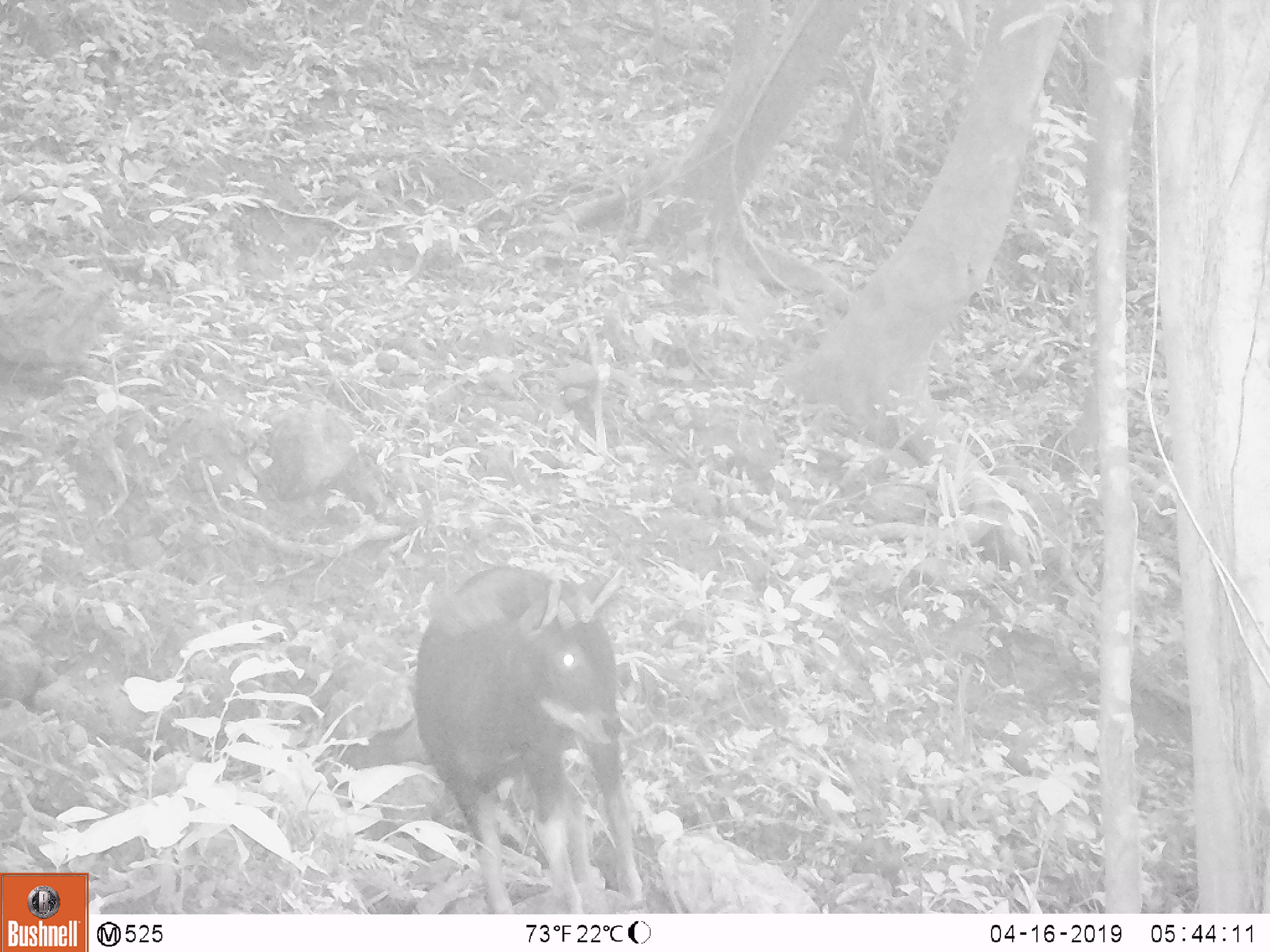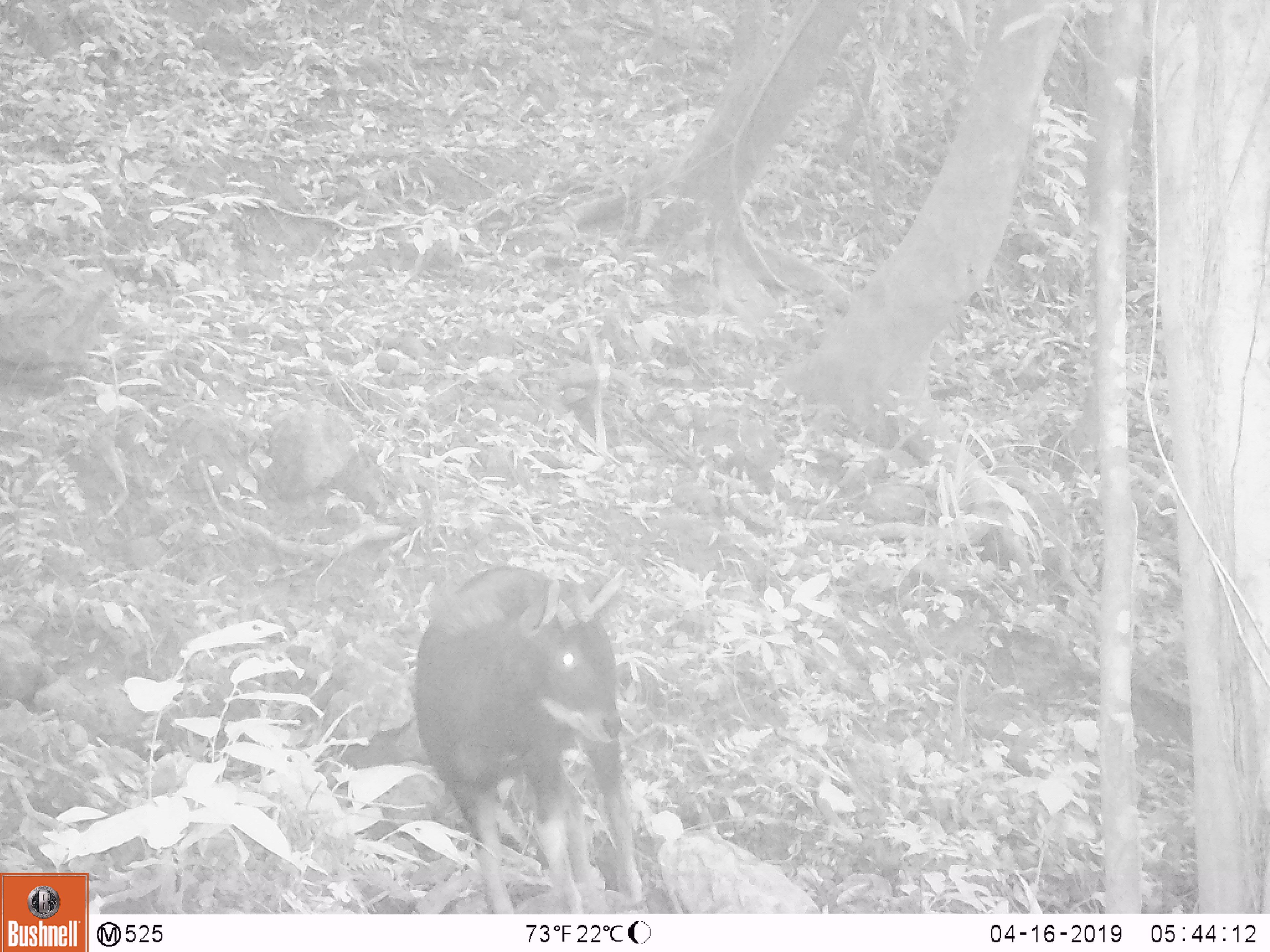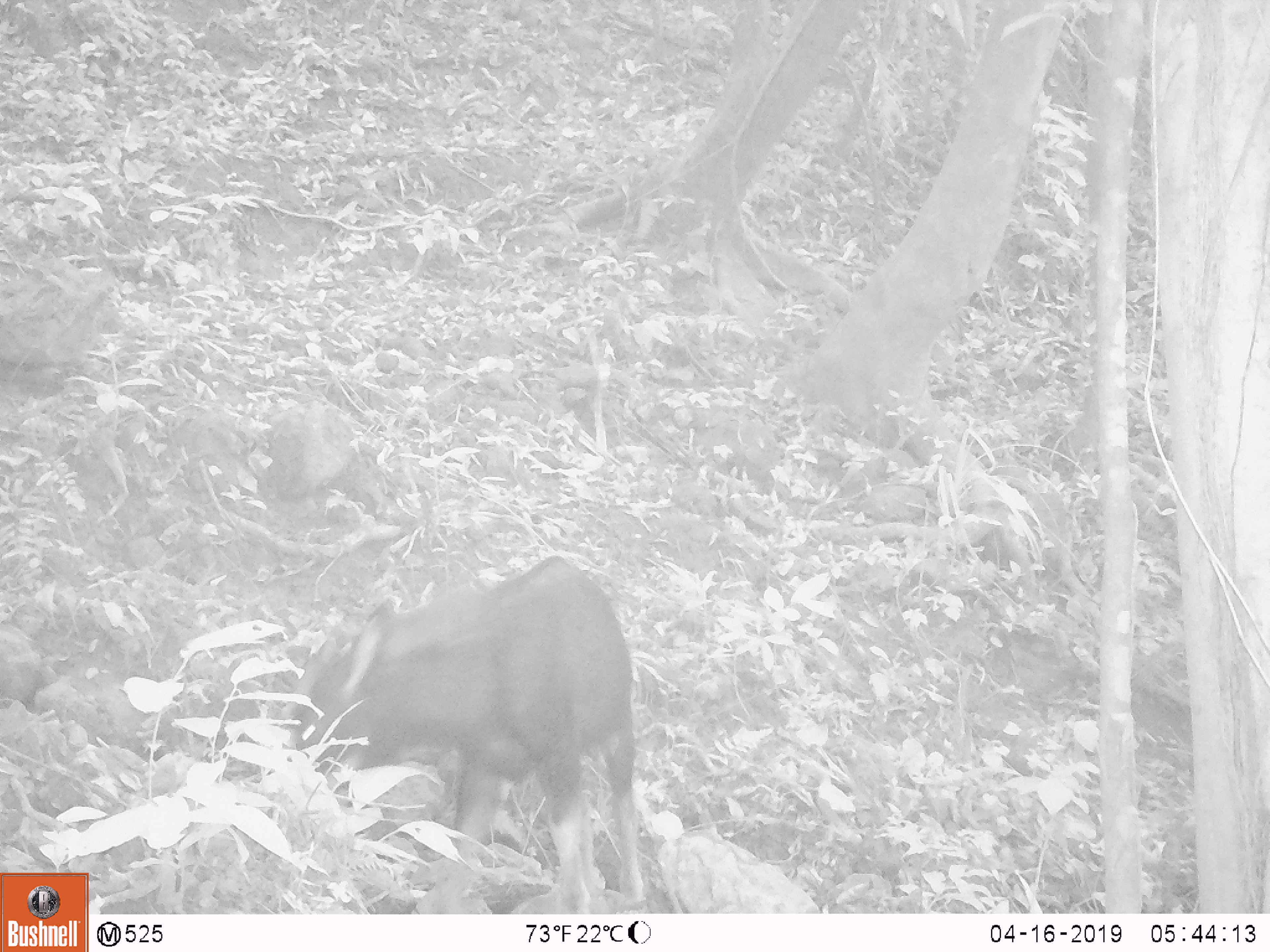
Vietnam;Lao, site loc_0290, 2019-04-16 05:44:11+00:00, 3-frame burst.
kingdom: Animalia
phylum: Chordata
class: Mammalia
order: Artiodactyla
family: Bovidae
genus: Capricornis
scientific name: Capricornis sumatraensis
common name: chinese serow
Chinese serow (Capricornis sumatraensis). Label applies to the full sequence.